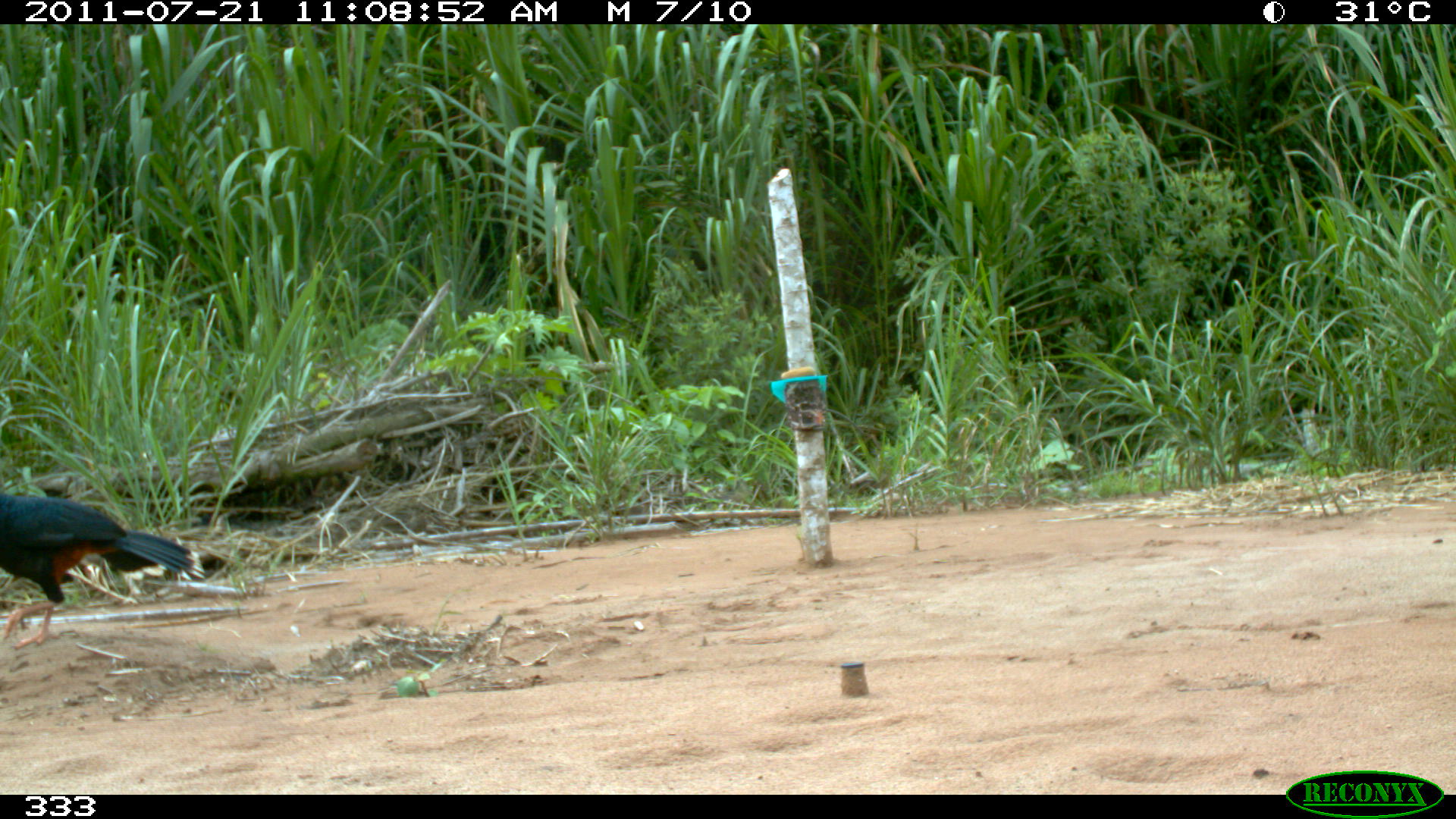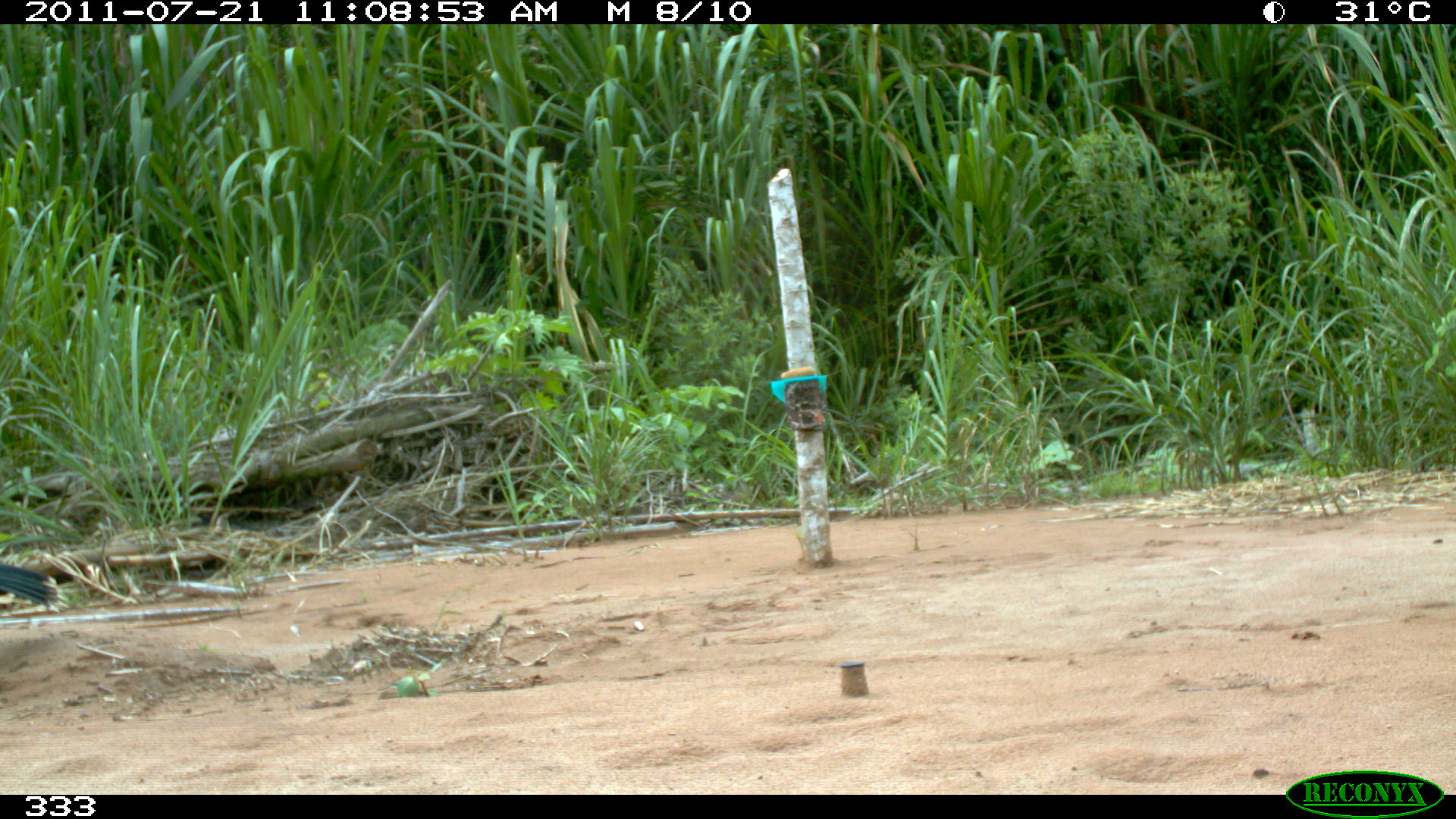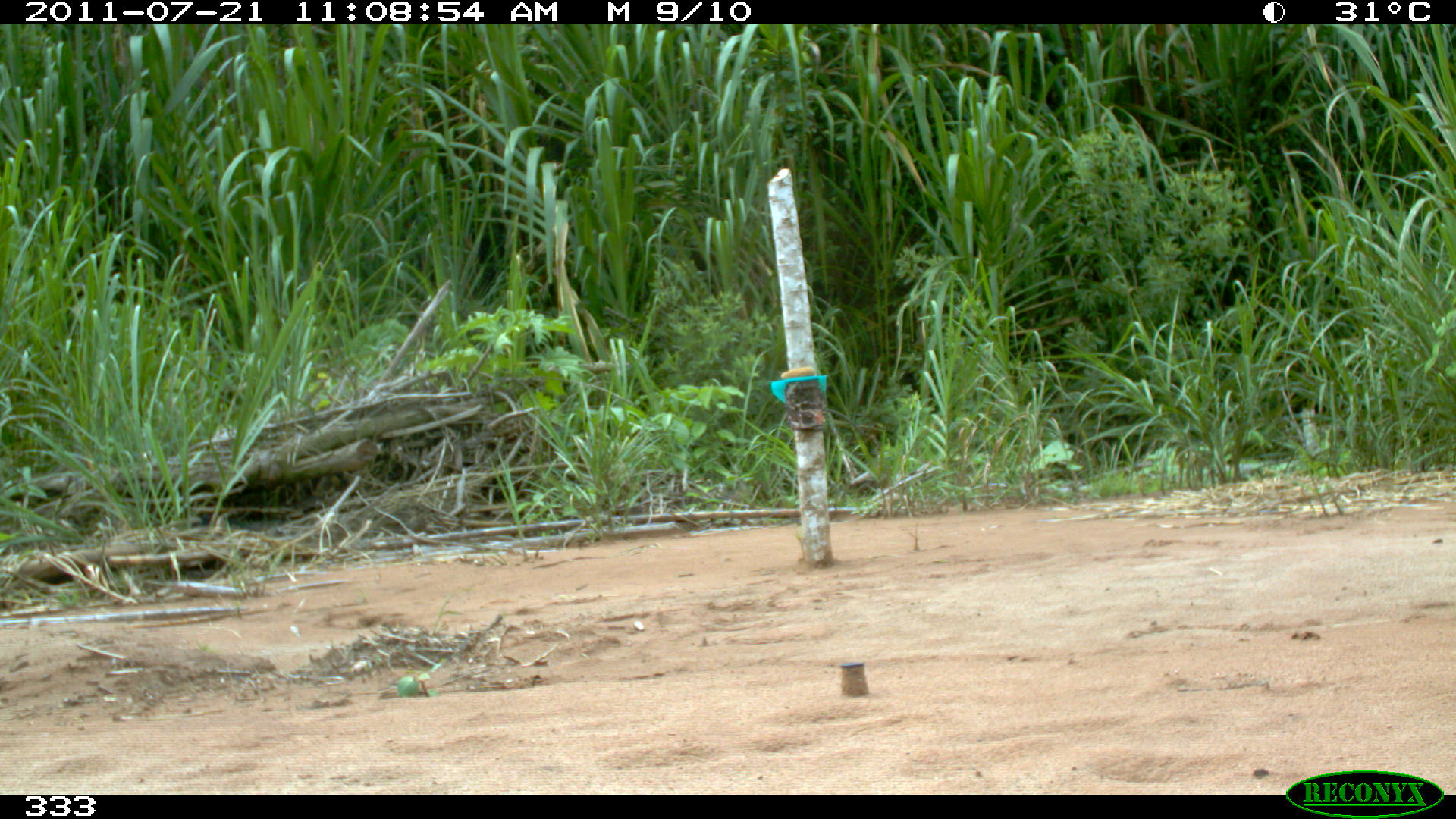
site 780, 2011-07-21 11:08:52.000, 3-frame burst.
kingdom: Animalia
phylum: Chordata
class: Aves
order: Galliformes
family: Cracidae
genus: Mitu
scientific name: Mitu tuberosum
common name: razor-billed curassow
Mitu tuberosum (razor-billed curassow).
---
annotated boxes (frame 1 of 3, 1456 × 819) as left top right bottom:
mitu tuberosum: 0 488 205 650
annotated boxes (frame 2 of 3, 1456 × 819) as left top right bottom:
mitu tuberosum: 0 558 70 612